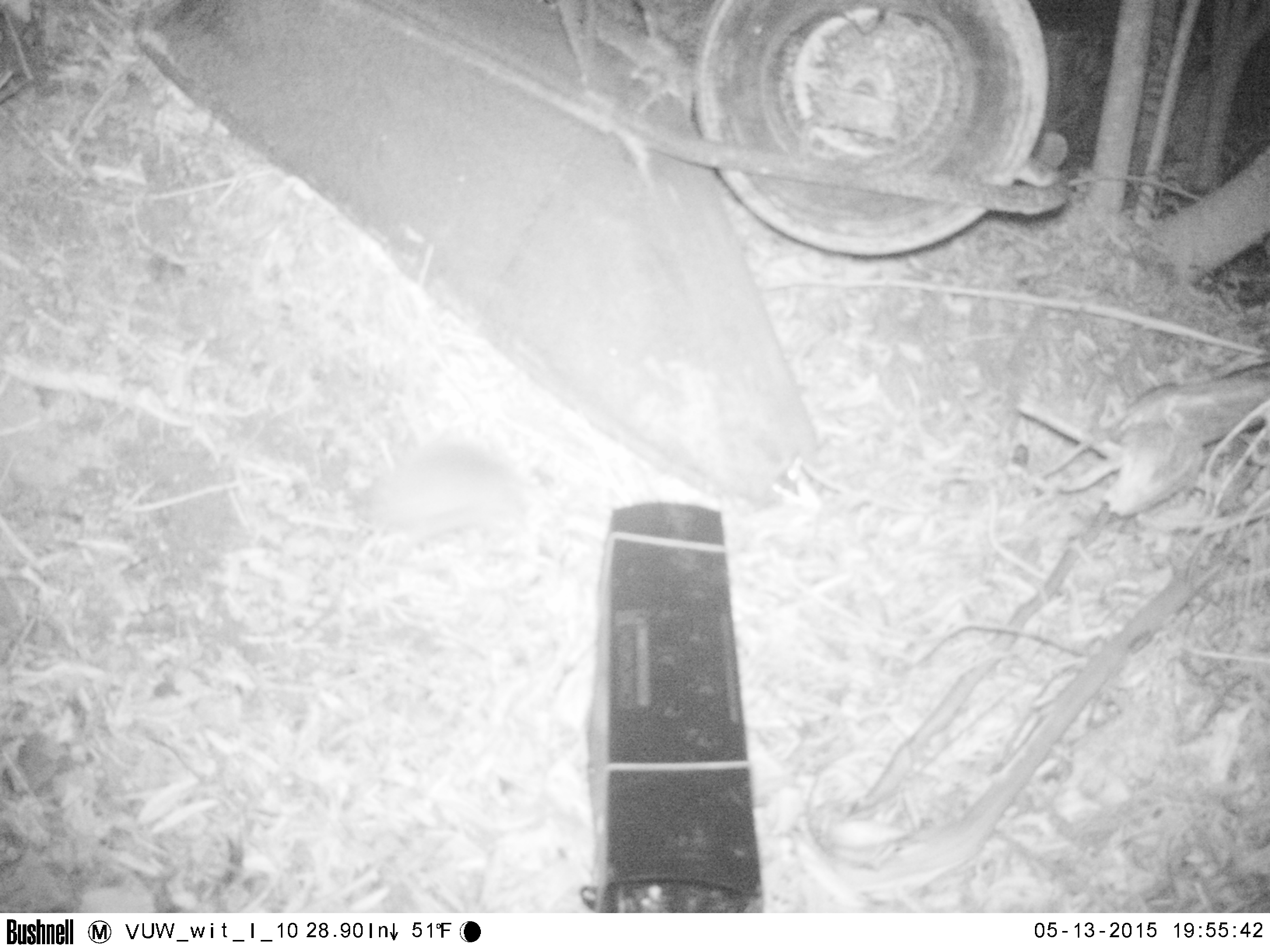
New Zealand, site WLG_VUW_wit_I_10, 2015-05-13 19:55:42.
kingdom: Animalia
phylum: Chordata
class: Mammalia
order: Eulipotyphla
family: Erinaceidae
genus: Erinaceus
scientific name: Erinaceus europaeus europaeus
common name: european hedgehog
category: hedgehog